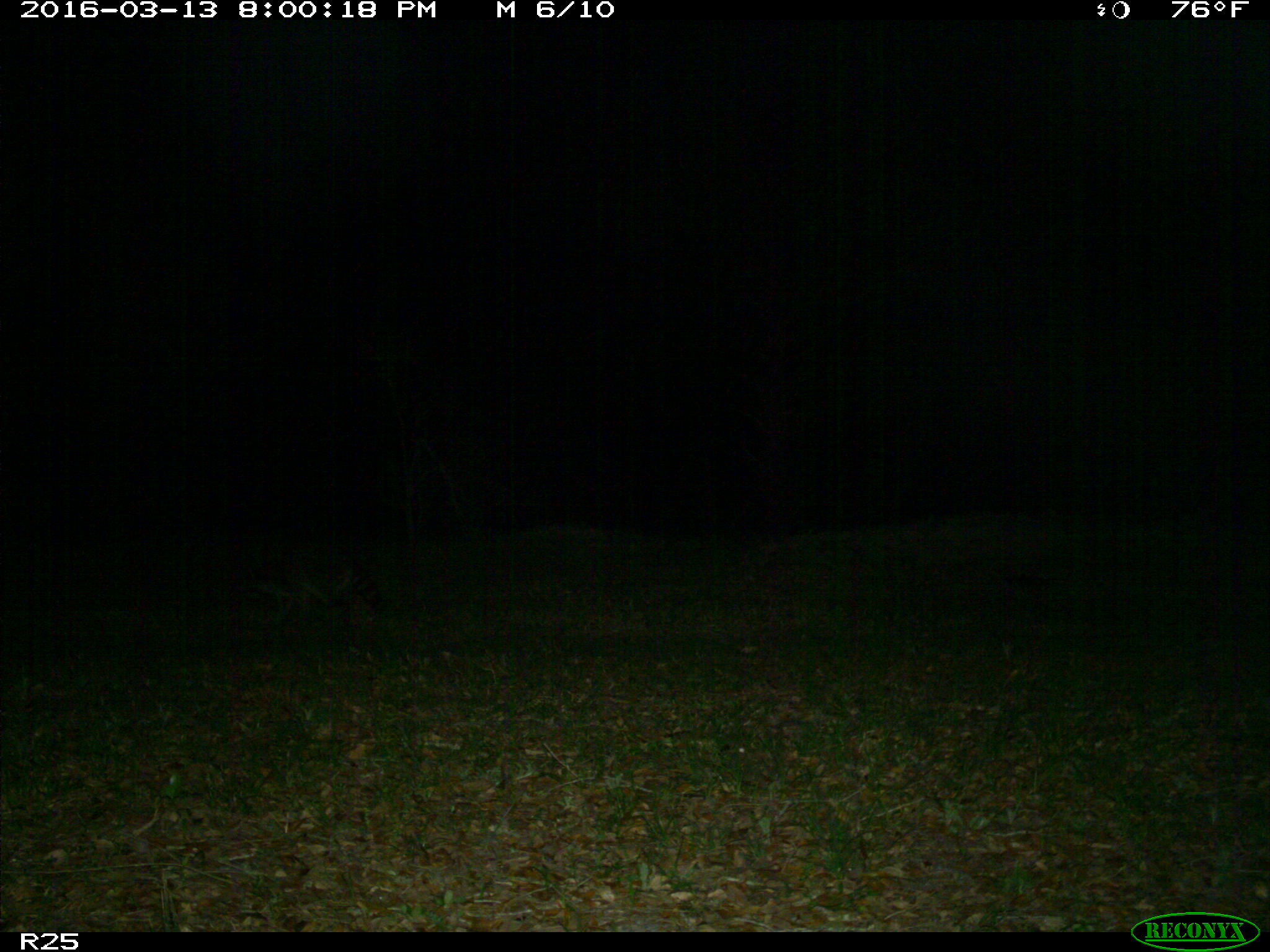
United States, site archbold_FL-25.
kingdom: Animalia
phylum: Chordata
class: Mammalia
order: Carnivora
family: Procyonidae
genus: Procyon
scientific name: Procyon lotor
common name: common raccoon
Procyon lotor (common raccoon).